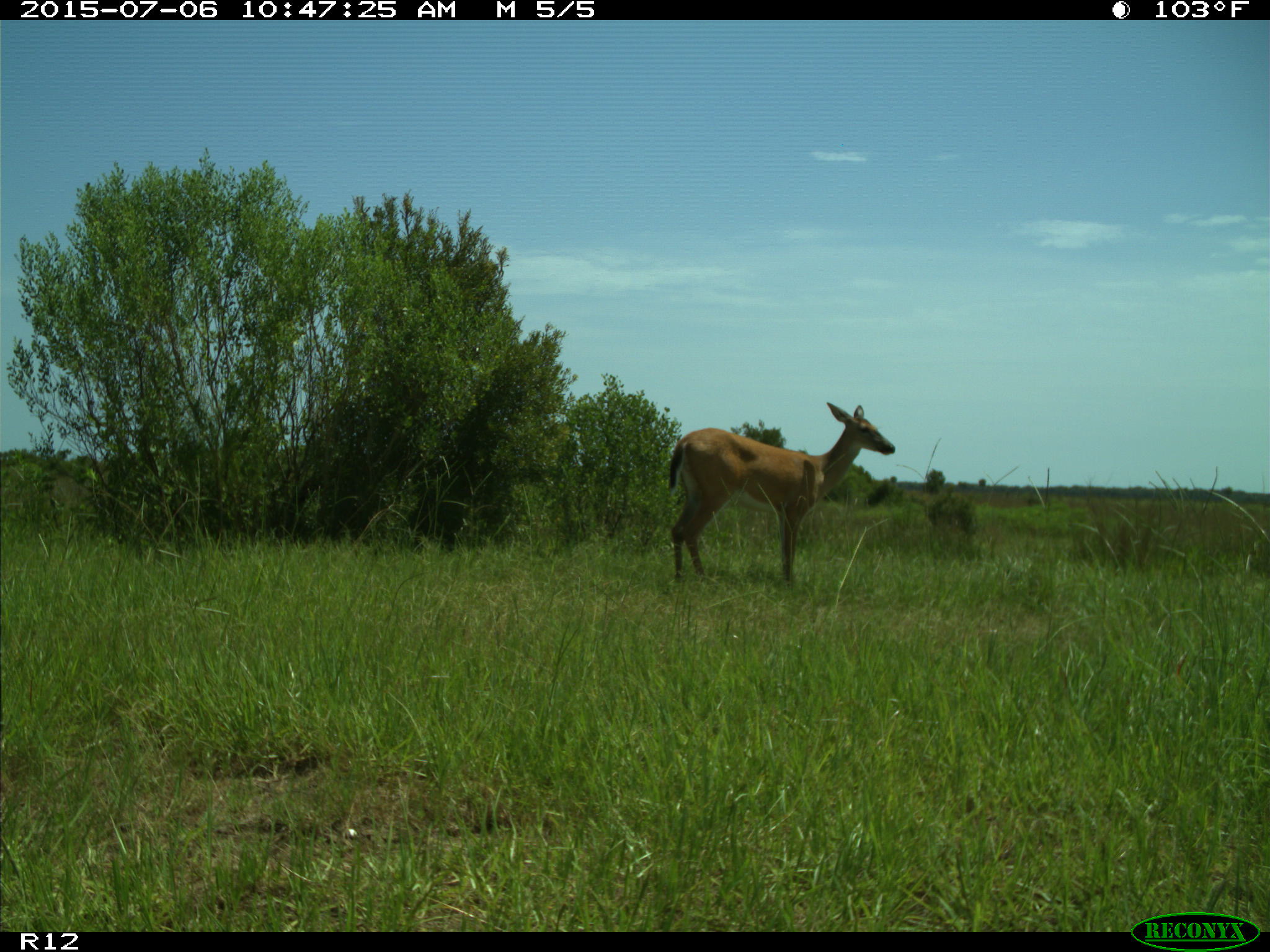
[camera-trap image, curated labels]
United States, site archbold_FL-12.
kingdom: Animalia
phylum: Chordata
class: Mammalia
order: Artiodactyla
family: Cervidae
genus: Odocoileus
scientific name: Odocoileus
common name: deer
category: unidentified deer